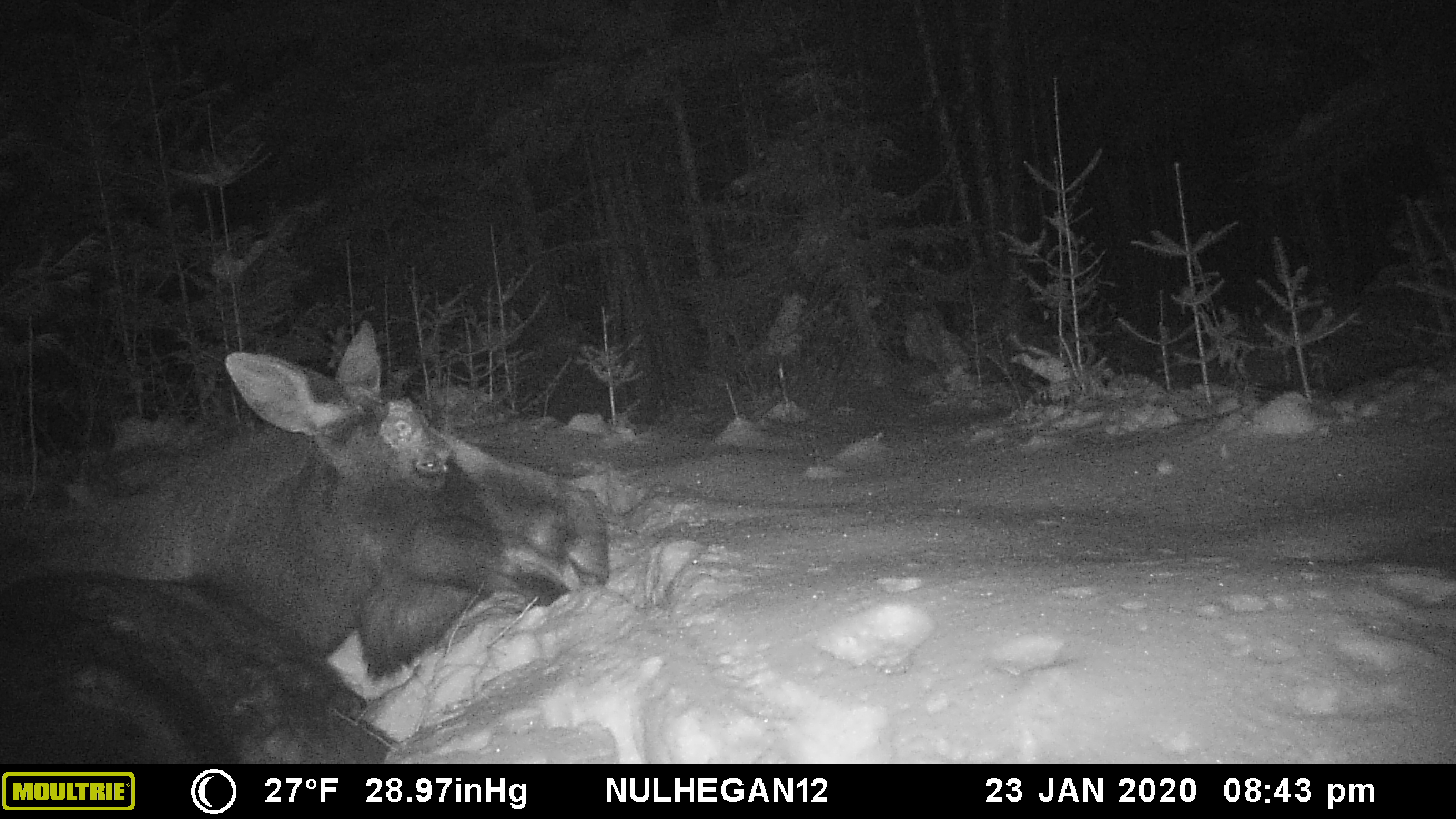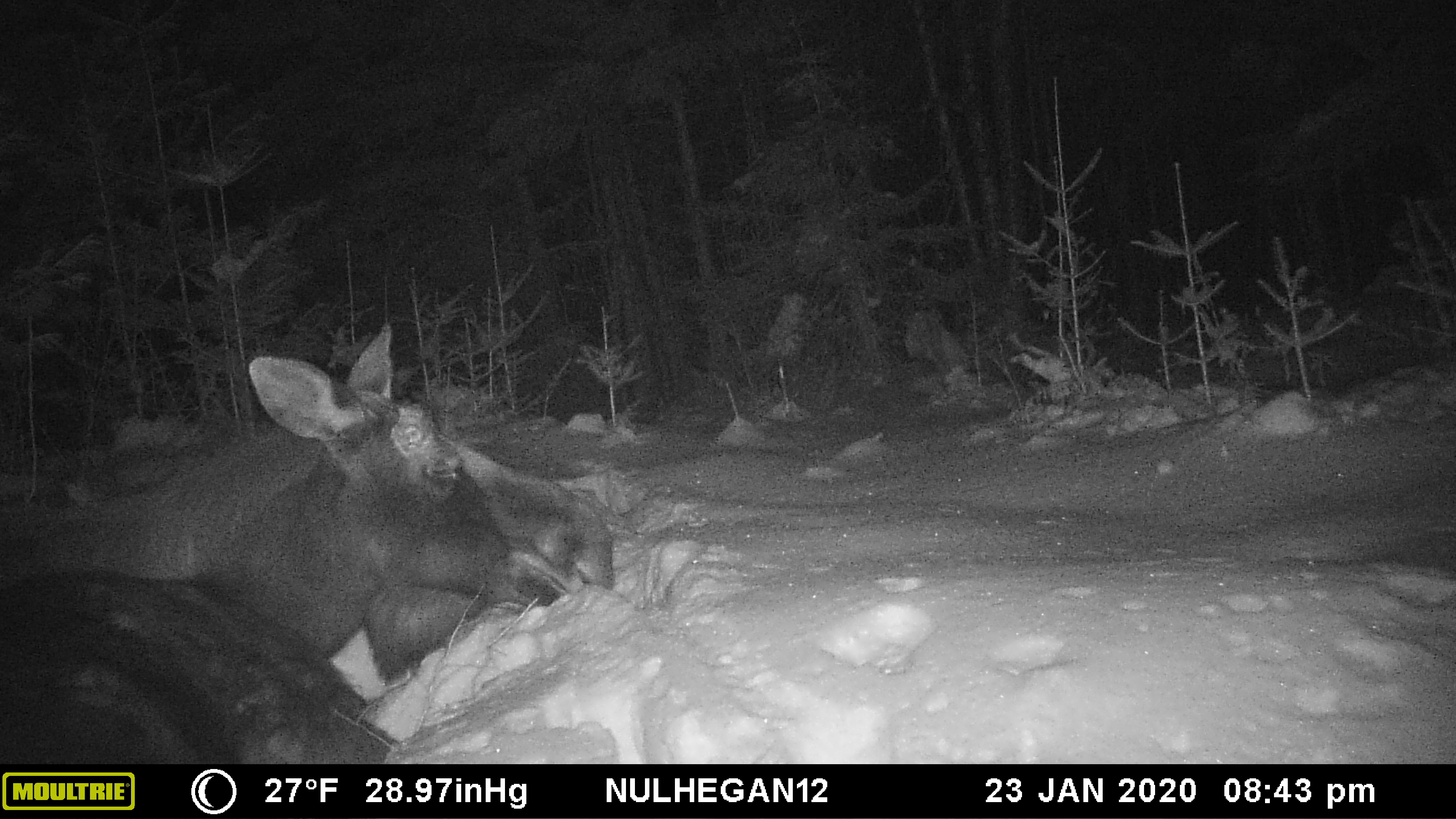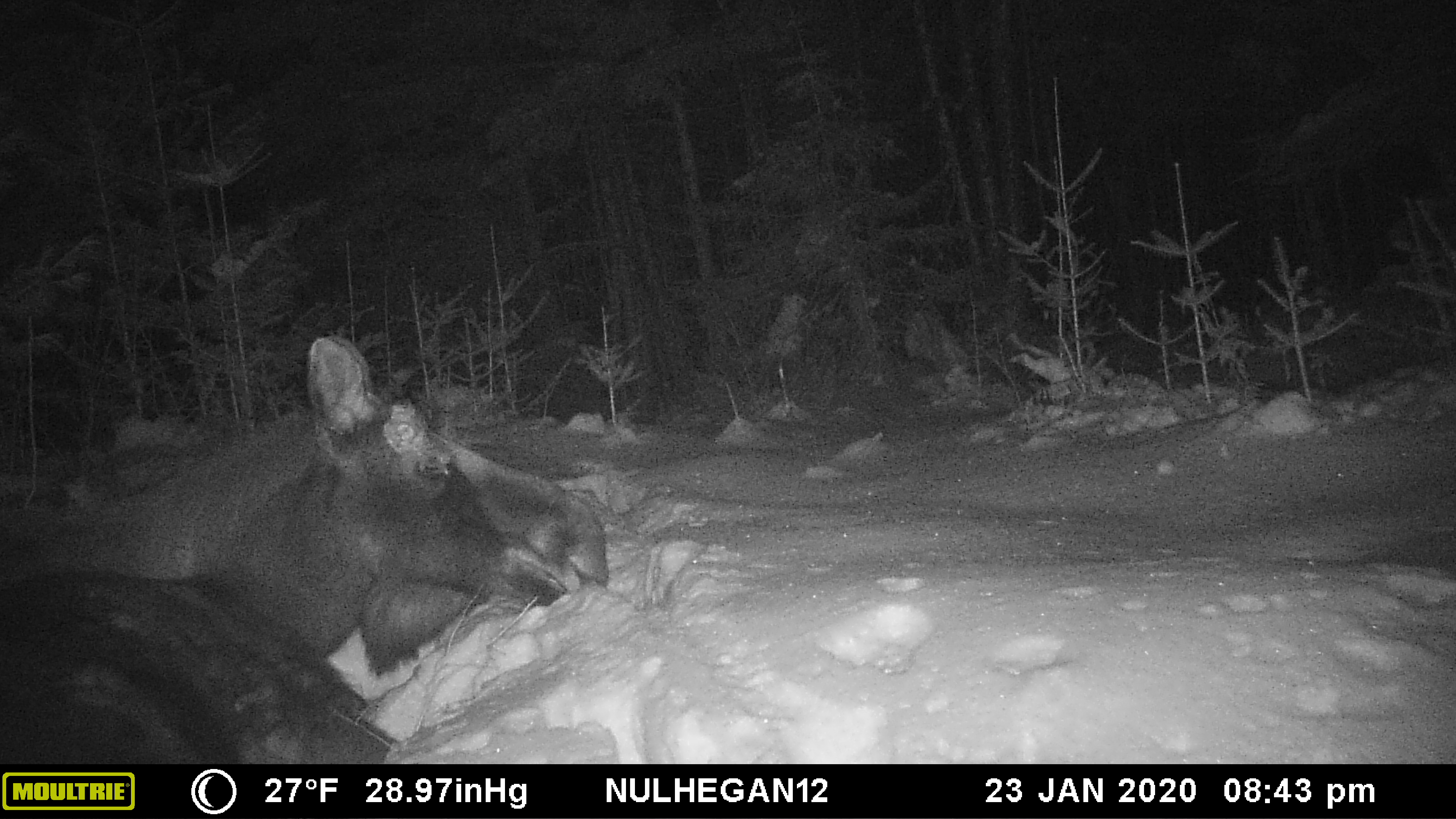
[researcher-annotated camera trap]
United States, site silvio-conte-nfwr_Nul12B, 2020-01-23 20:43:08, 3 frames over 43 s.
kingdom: Animalia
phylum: Chordata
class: Mammalia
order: Artiodactyla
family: Cervidae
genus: Alces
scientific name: Alces alces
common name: moose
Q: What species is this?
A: Moose (Alces alces).